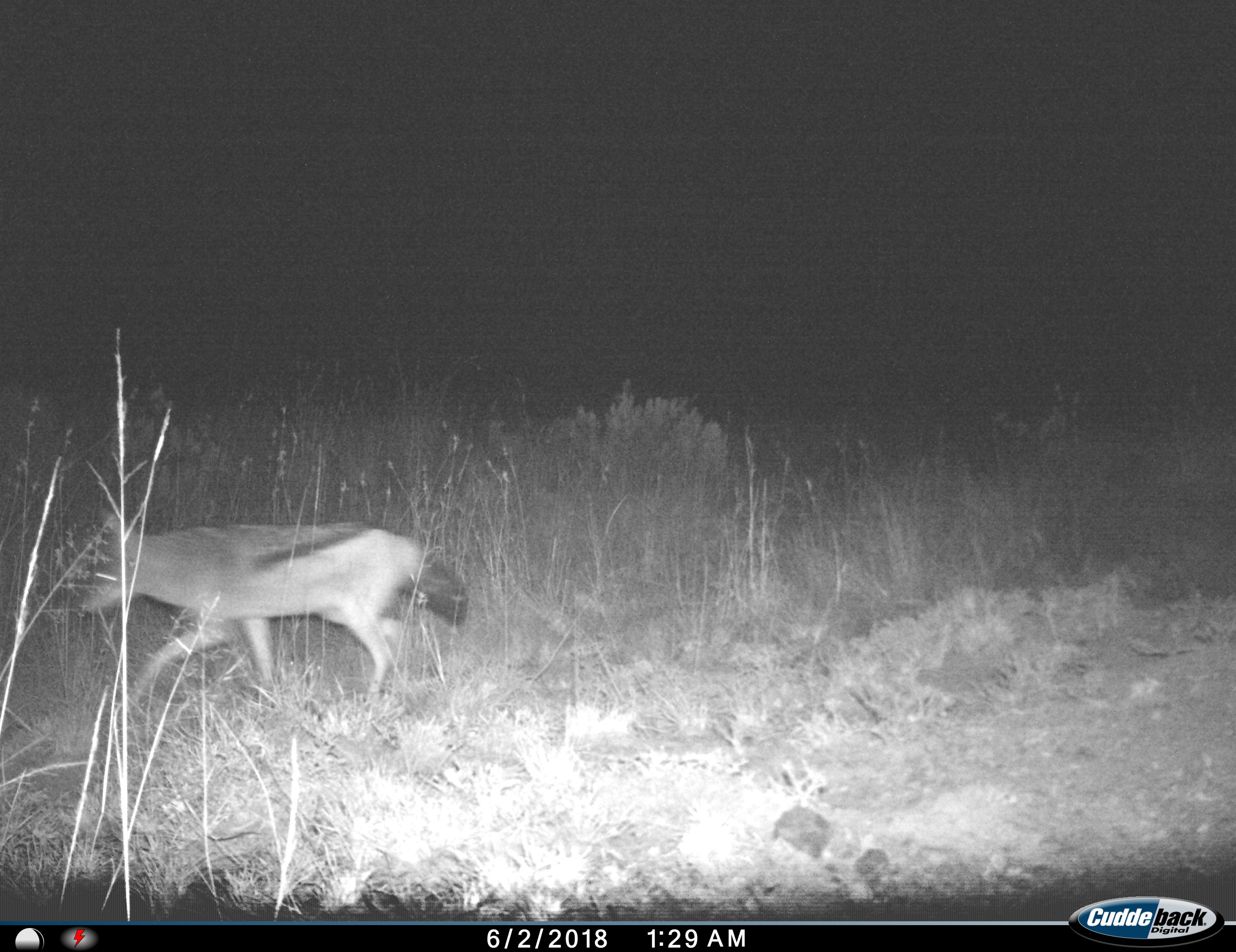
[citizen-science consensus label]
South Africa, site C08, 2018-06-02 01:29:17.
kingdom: Animalia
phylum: Chordata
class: Mammalia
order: Carnivora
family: Canidae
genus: Lupulella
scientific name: Lupulella mesomelas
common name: black-backed jackal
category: jackalblackbacked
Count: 1.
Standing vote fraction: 17%.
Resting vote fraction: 0%.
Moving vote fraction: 100%.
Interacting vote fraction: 0%.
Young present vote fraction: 0%.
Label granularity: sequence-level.